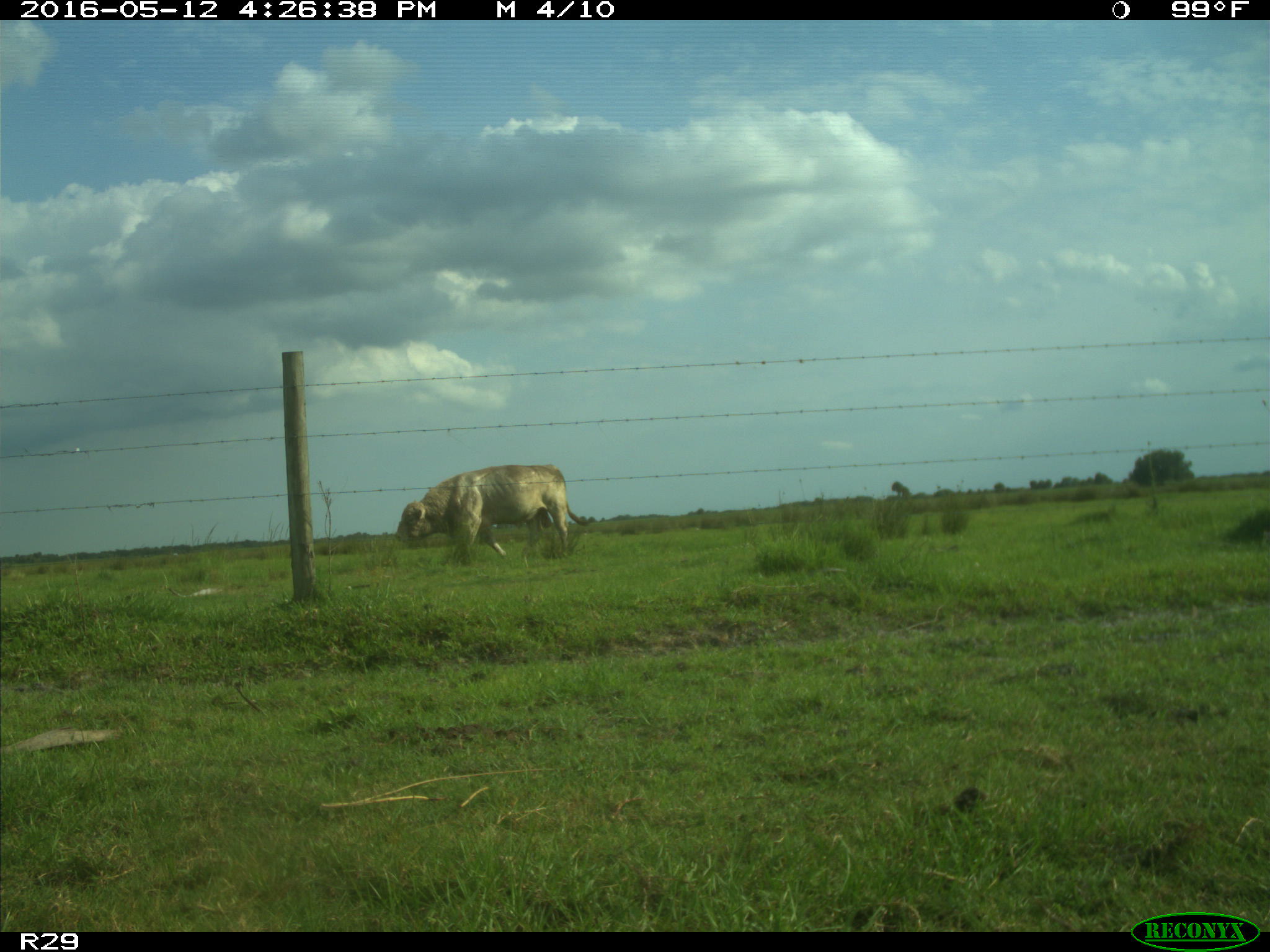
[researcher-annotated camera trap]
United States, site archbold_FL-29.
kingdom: Animalia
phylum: Chordata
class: Mammalia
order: Artiodactyla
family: Bovidae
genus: Bos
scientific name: Bos taurus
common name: domestic cow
Bos taurus (domestic cow).